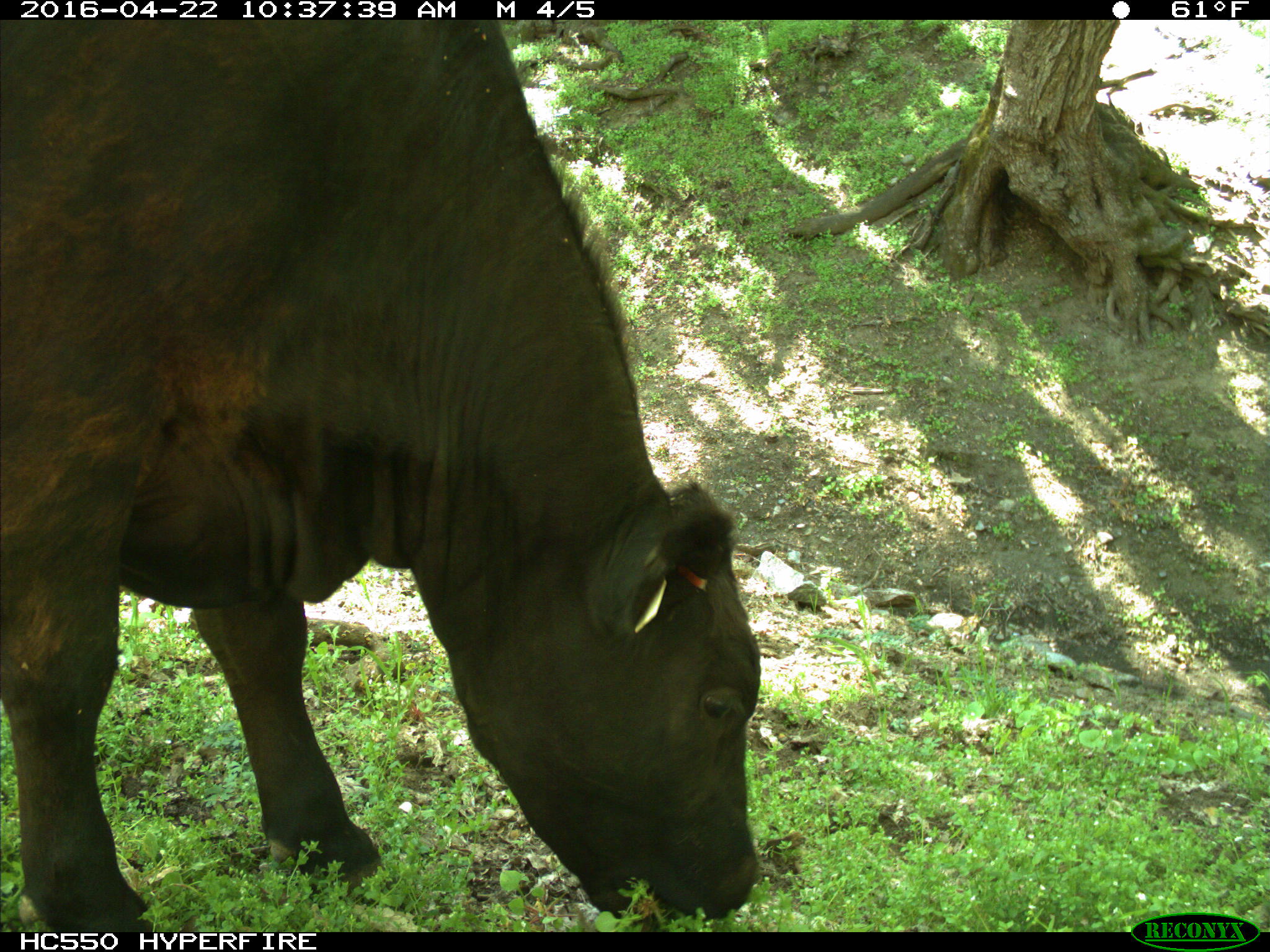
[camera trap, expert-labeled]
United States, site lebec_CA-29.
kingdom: Animalia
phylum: Chordata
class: Mammalia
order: Artiodactyla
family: Bovidae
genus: Bos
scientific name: Bos taurus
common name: domestic cow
Bos taurus (domestic cow).